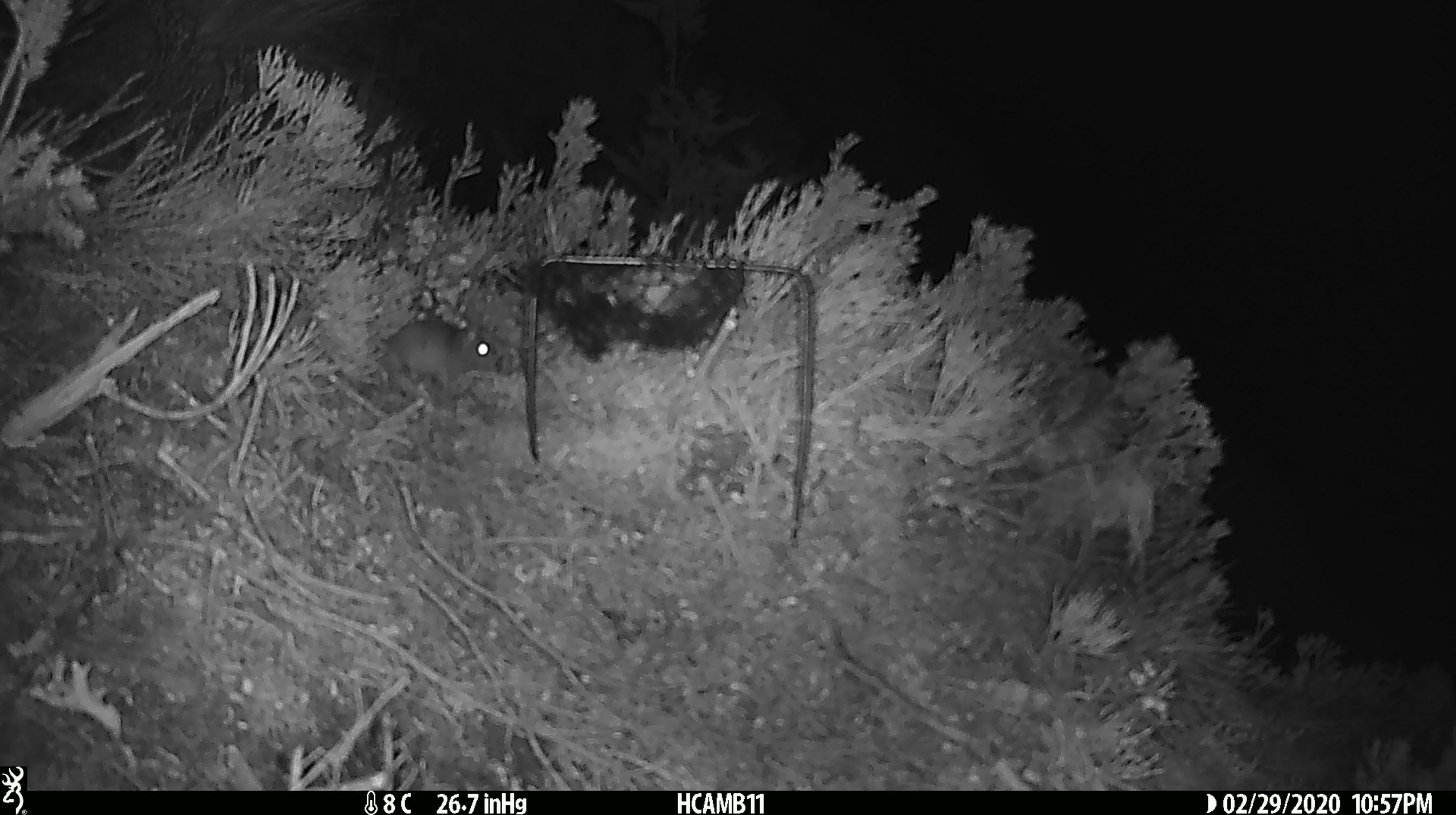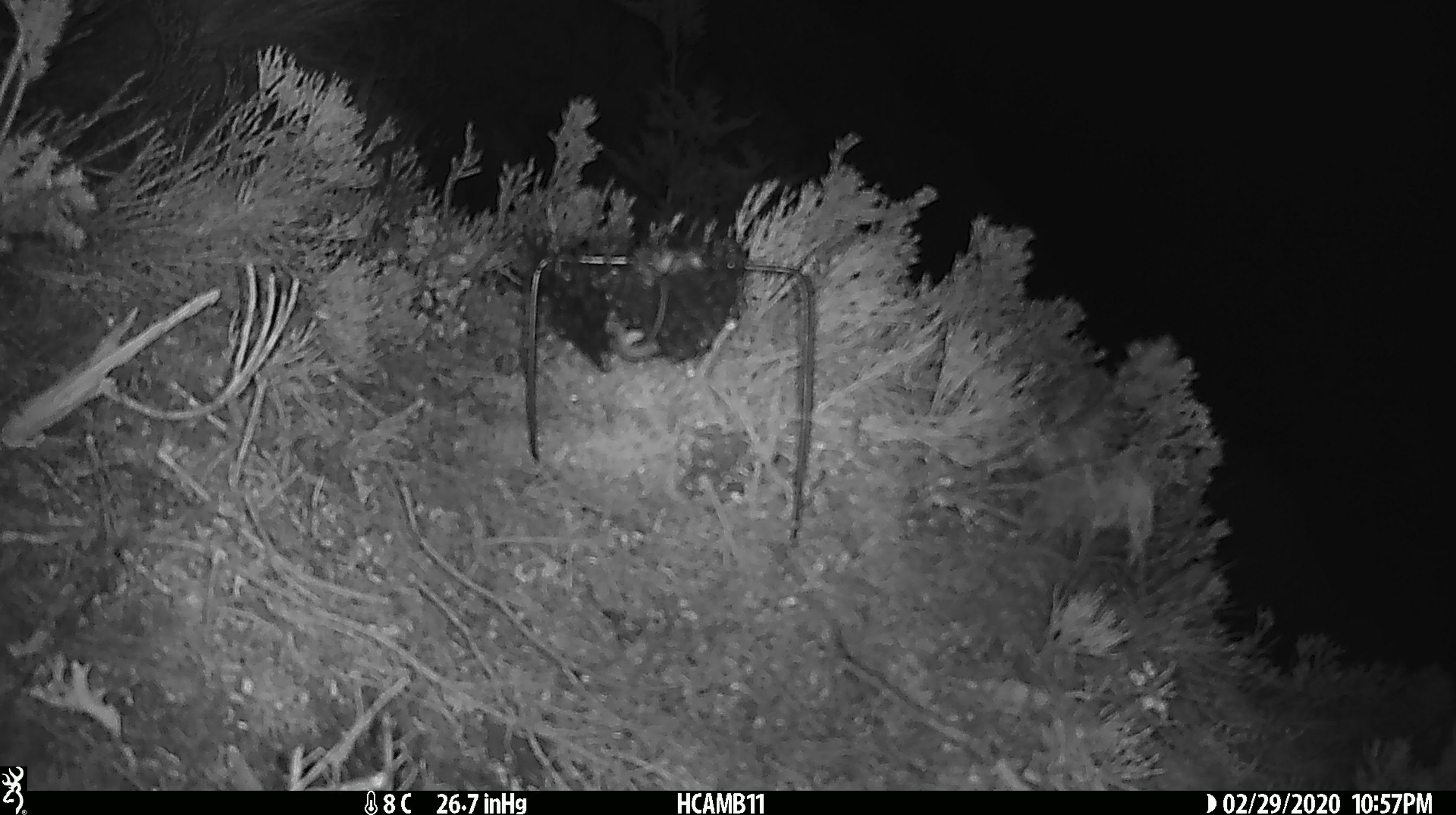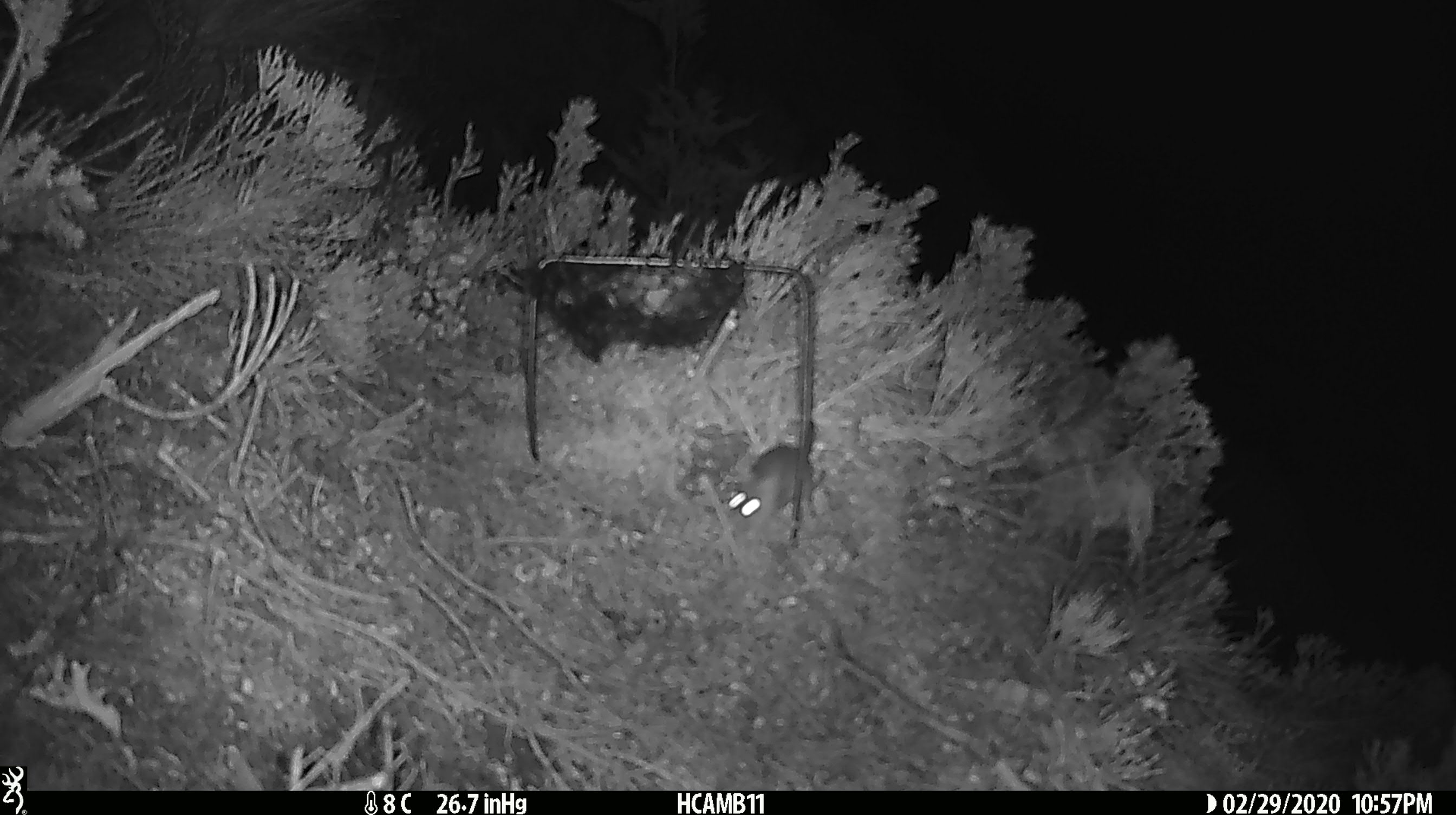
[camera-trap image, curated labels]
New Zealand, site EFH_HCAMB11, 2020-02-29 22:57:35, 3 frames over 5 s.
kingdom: Animalia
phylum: Chordata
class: Mammalia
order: Rodentia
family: Muridae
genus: Mus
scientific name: Mus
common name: mouse